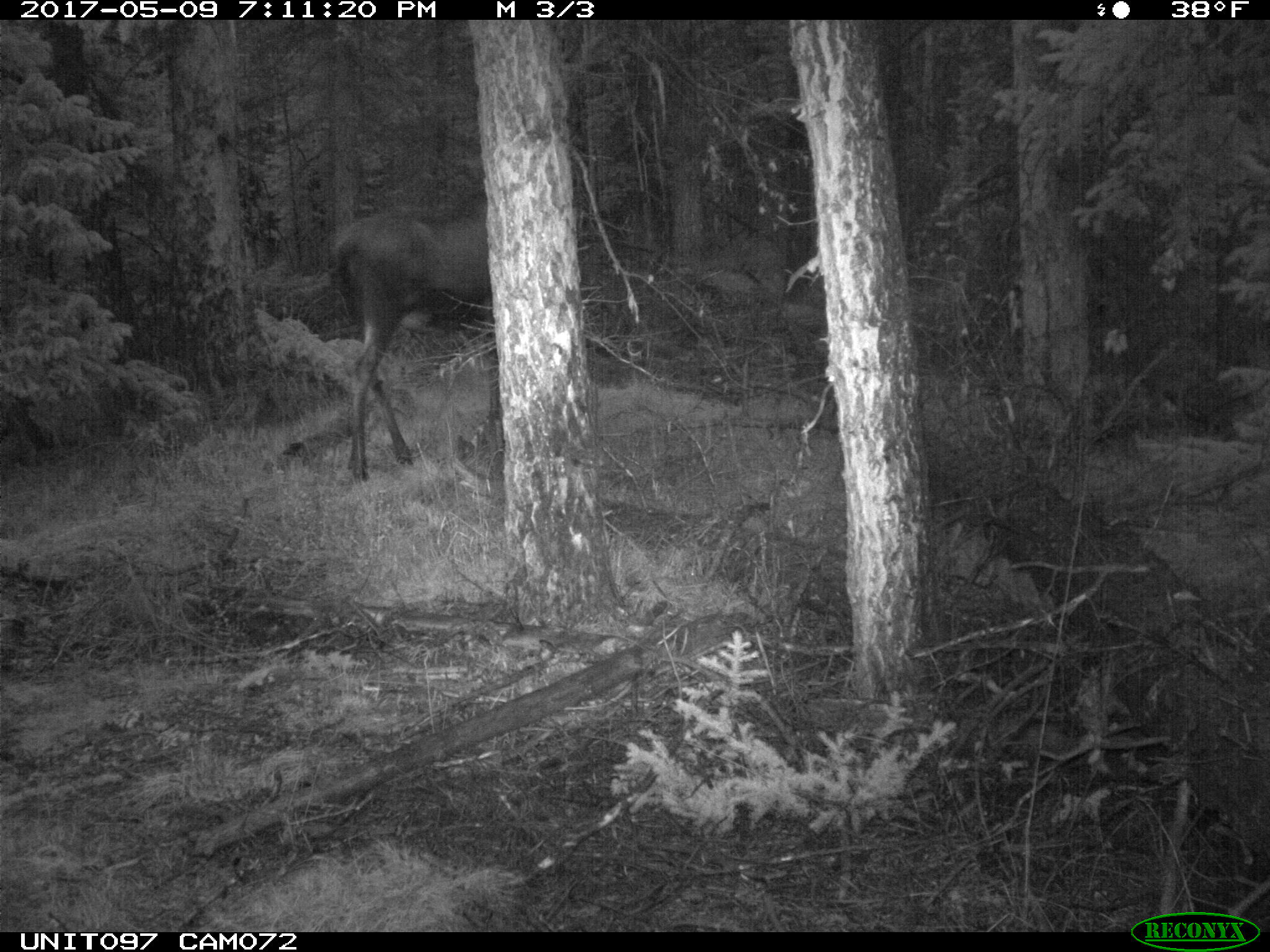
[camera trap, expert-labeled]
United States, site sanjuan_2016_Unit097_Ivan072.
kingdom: Animalia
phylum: Chordata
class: Mammalia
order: Artiodactyla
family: Cervidae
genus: Alces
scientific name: Alces alces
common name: moose